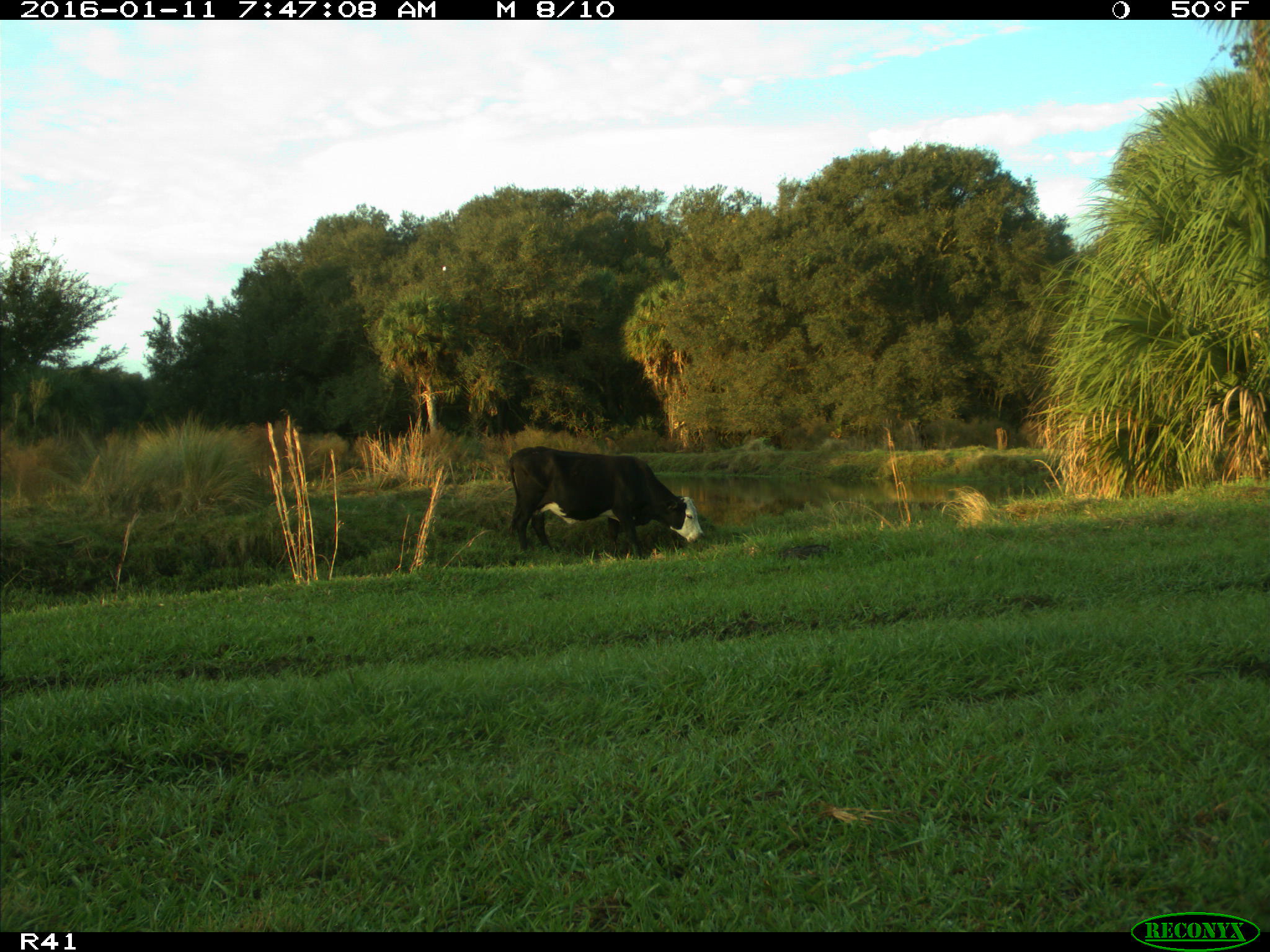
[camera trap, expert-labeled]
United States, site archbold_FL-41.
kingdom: Animalia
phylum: Chordata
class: Mammalia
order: Artiodactyla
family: Bovidae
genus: Bos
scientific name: Bos taurus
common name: domestic cow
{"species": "Bos taurus (domestic cow)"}